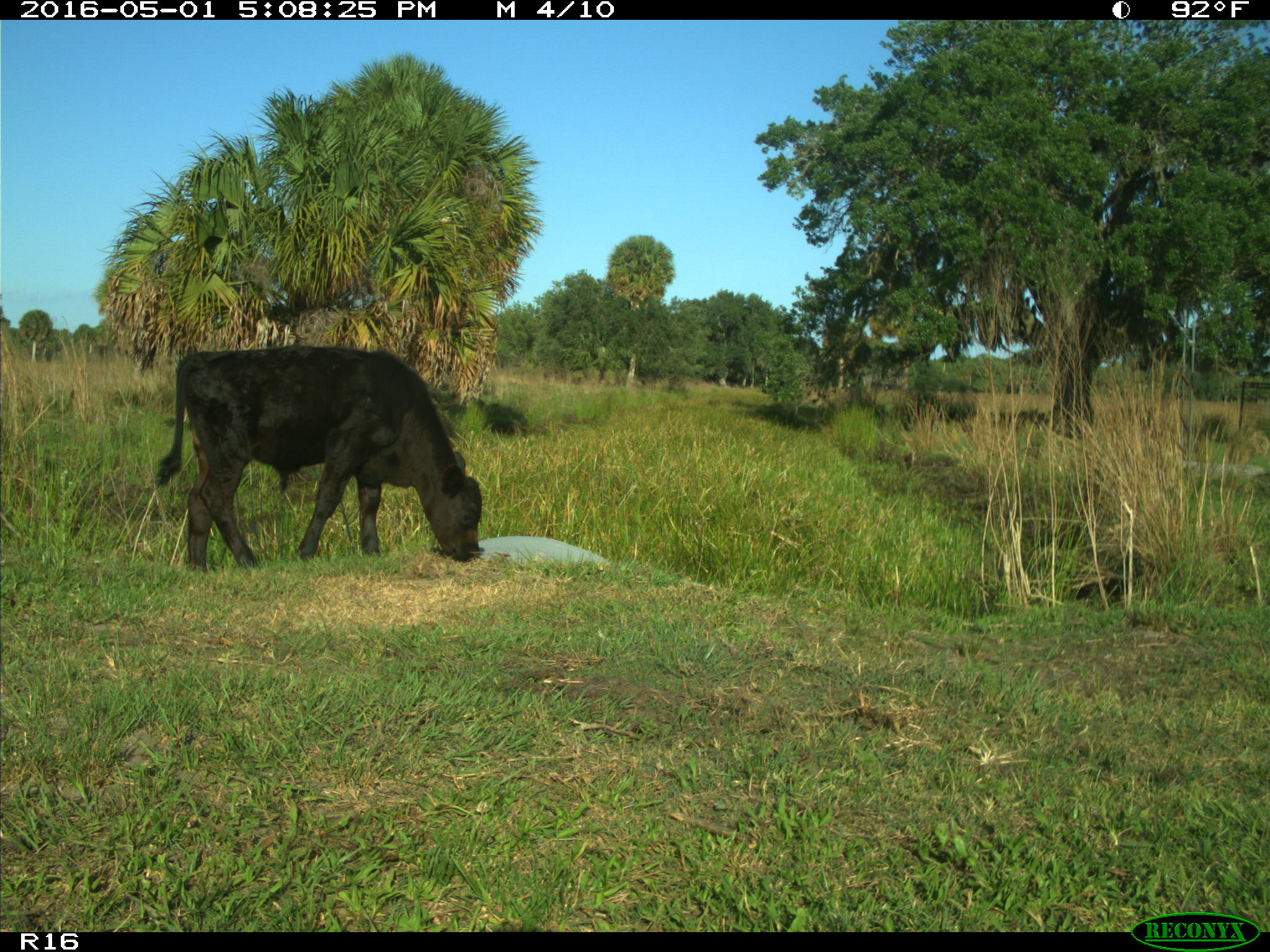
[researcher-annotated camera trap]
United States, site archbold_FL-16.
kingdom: Animalia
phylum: Chordata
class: Mammalia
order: Artiodactyla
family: Bovidae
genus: Bos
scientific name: Bos taurus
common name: domestic cow